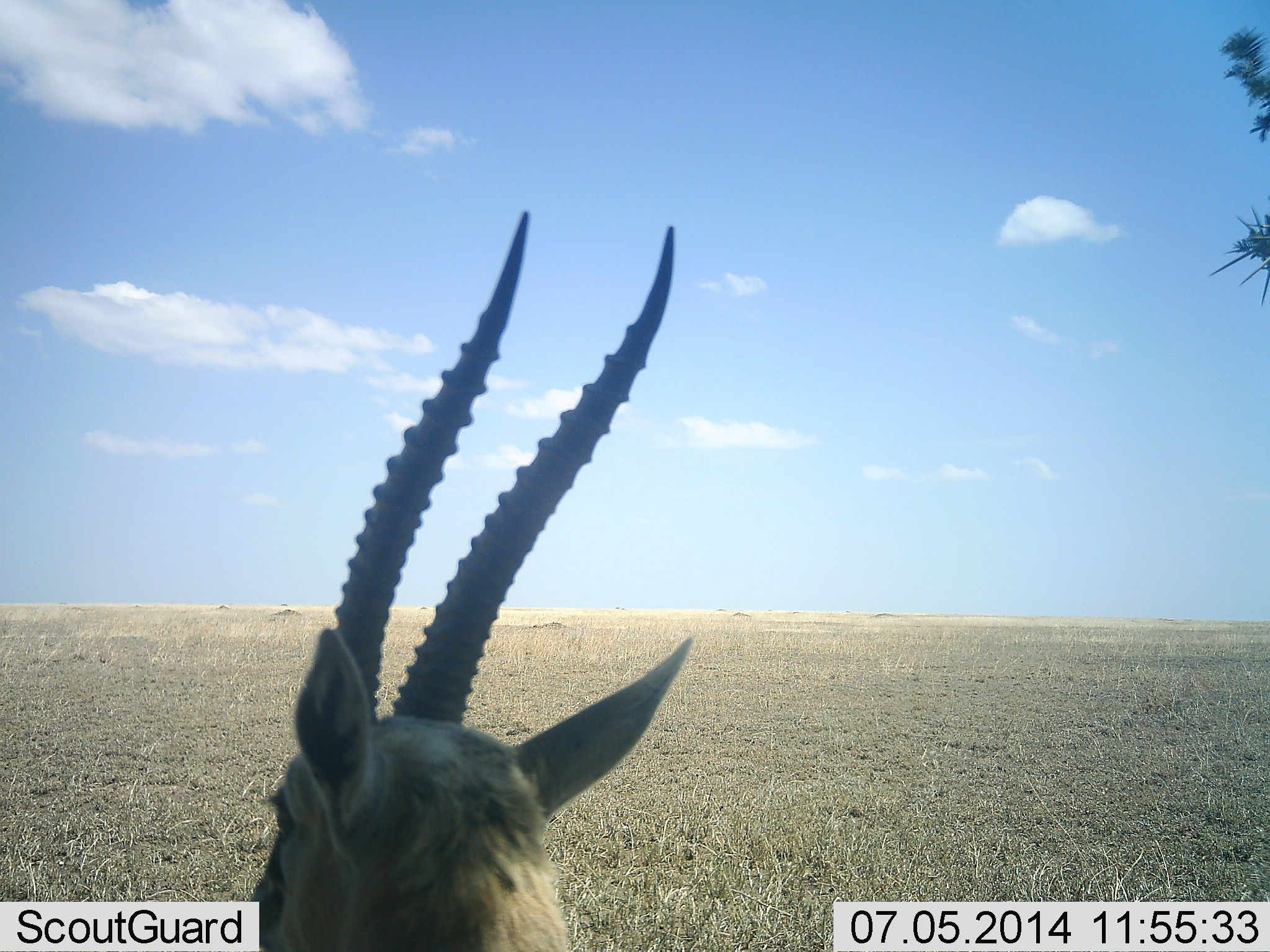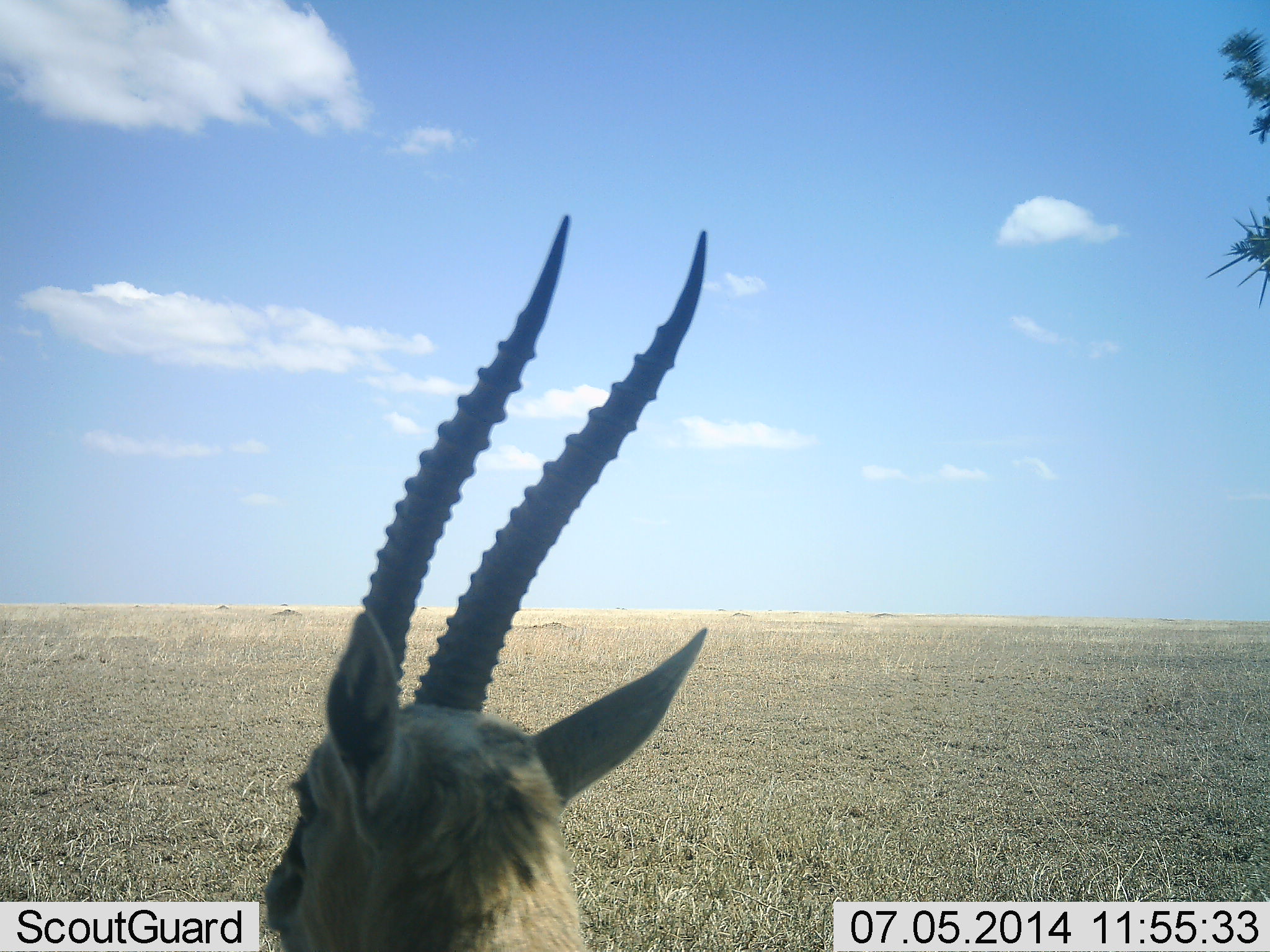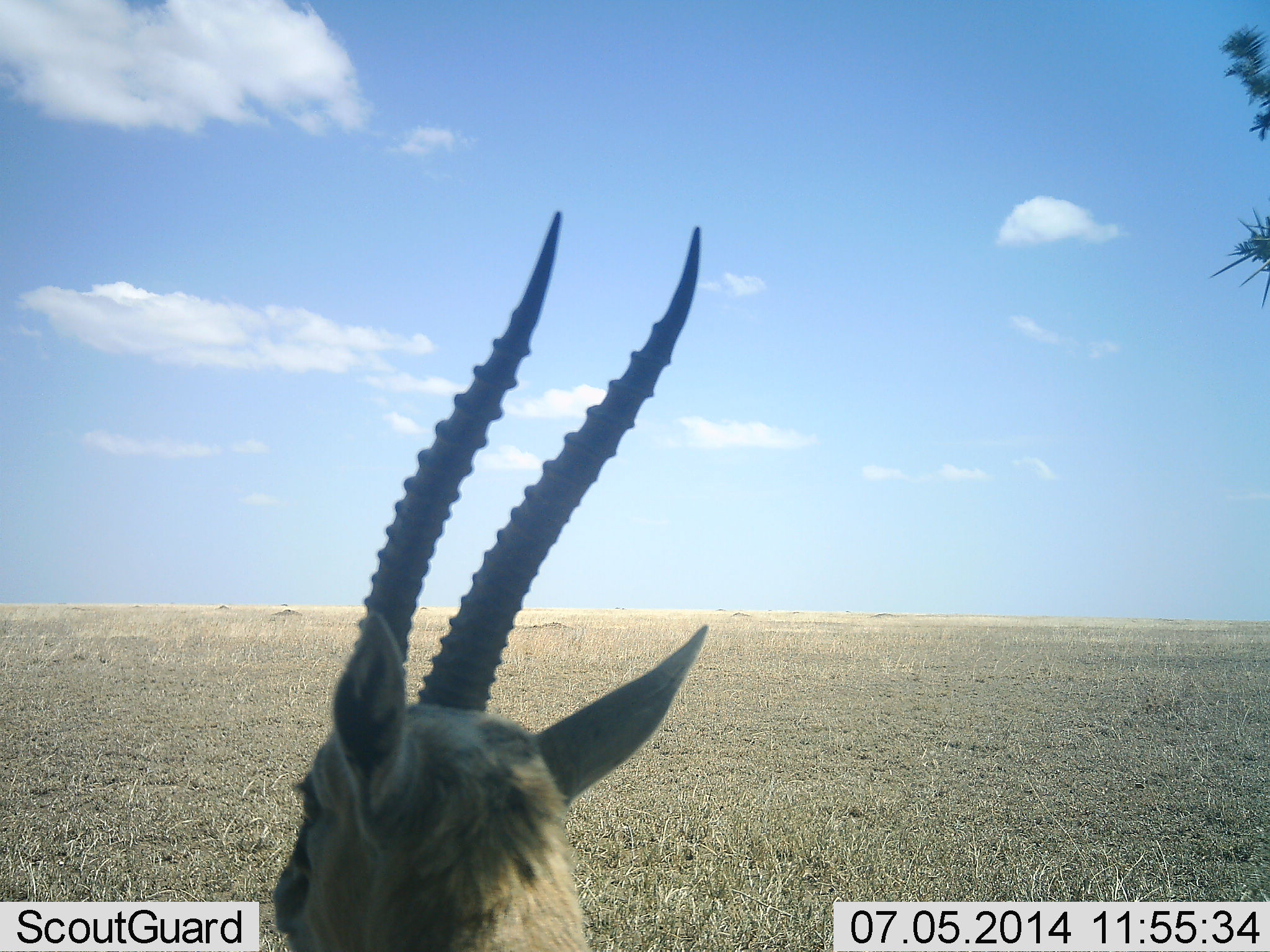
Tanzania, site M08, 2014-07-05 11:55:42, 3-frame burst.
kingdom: Animalia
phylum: Chordata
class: Mammalia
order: Artiodactyla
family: Bovidae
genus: Eudorcas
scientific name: Eudorcas thomsonii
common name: thomson's gazelle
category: gazellethomsons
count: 1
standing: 100%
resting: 0%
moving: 0%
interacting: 0%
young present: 0%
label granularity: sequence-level